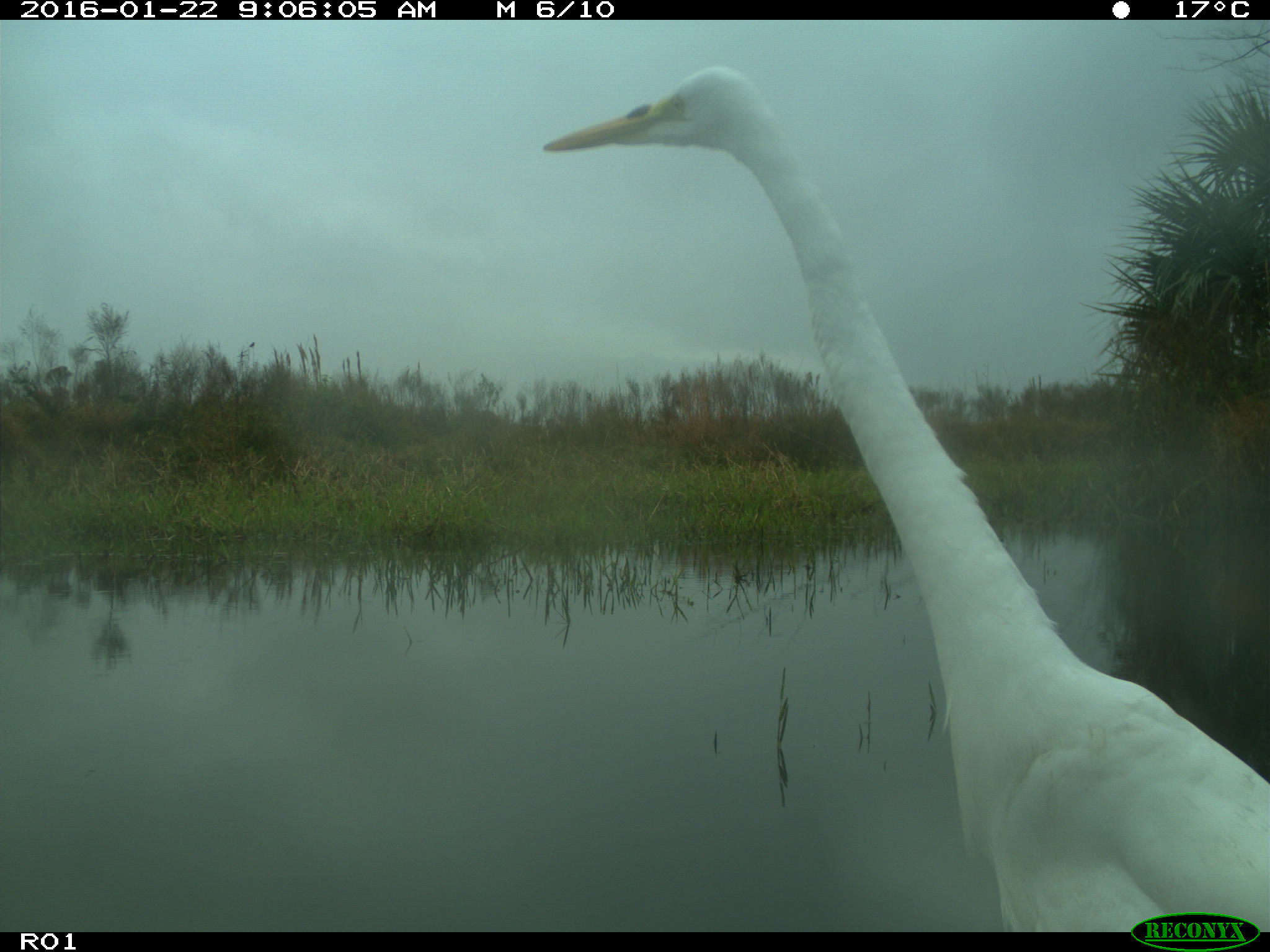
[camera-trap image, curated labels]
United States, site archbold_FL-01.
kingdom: Animalia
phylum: Chordata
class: Aves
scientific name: Aves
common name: birds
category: unidentified bird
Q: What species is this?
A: Unidentified bird (birds) (Aves).